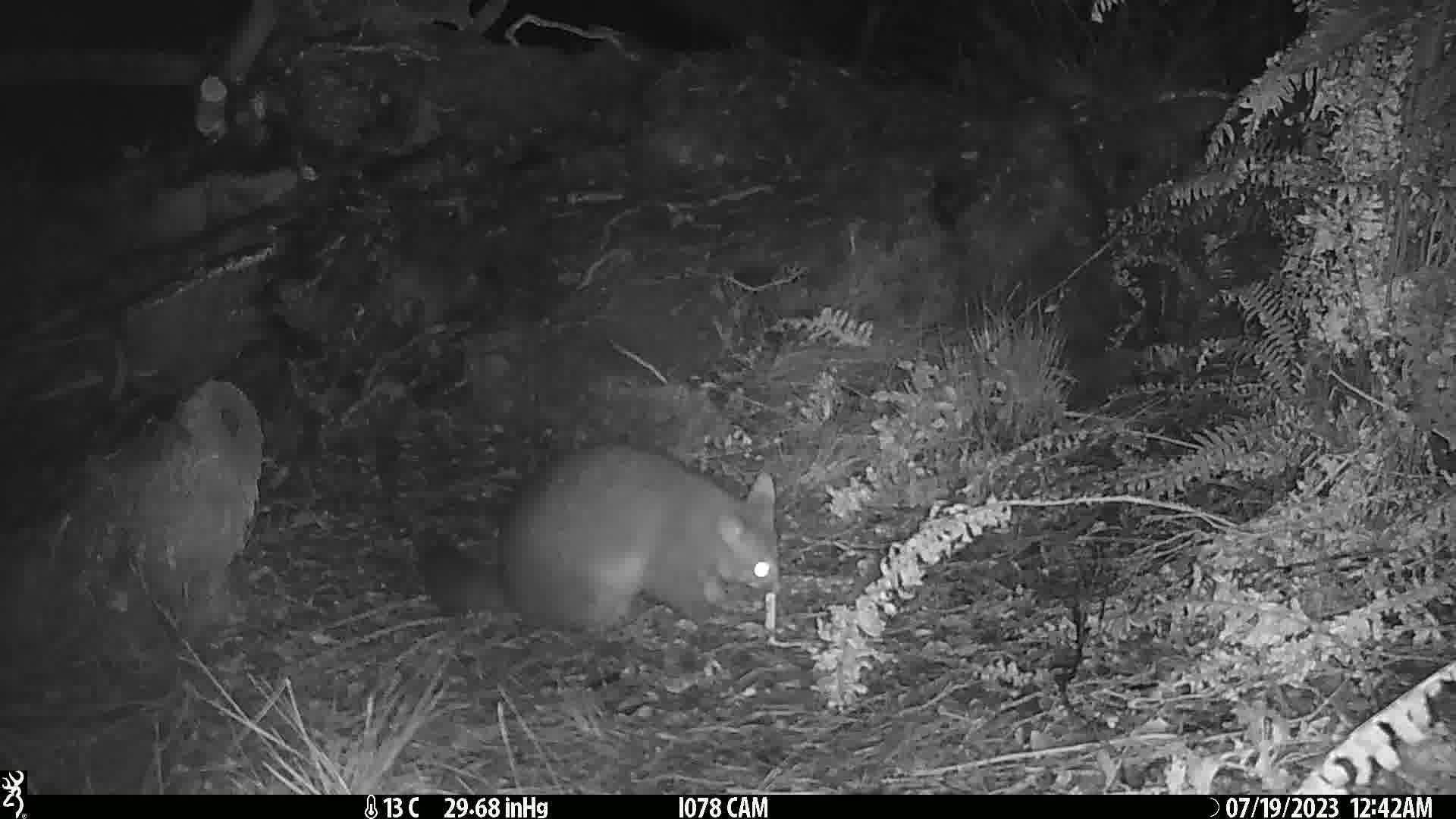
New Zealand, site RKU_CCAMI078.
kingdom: Animalia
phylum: Chordata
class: Mammalia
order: Diprotodontia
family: Phalangeridae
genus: Trichosurus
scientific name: Trichosurus vulpecula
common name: common brushtail possum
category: possum